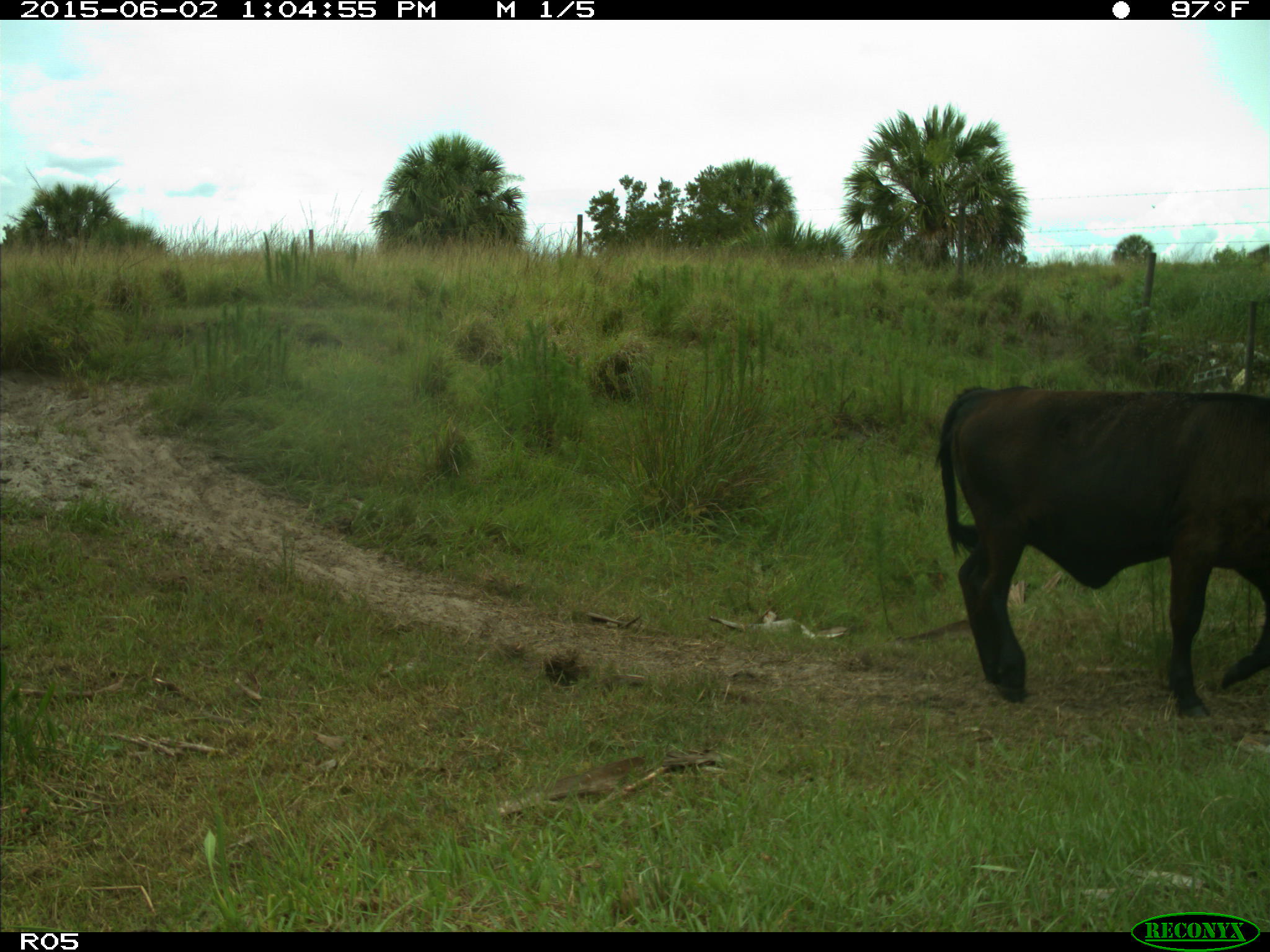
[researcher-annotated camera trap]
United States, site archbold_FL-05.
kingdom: Animalia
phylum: Chordata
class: Mammalia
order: Artiodactyla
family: Bovidae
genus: Bos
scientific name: Bos taurus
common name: domestic cow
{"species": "Bos taurus (domestic cow)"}